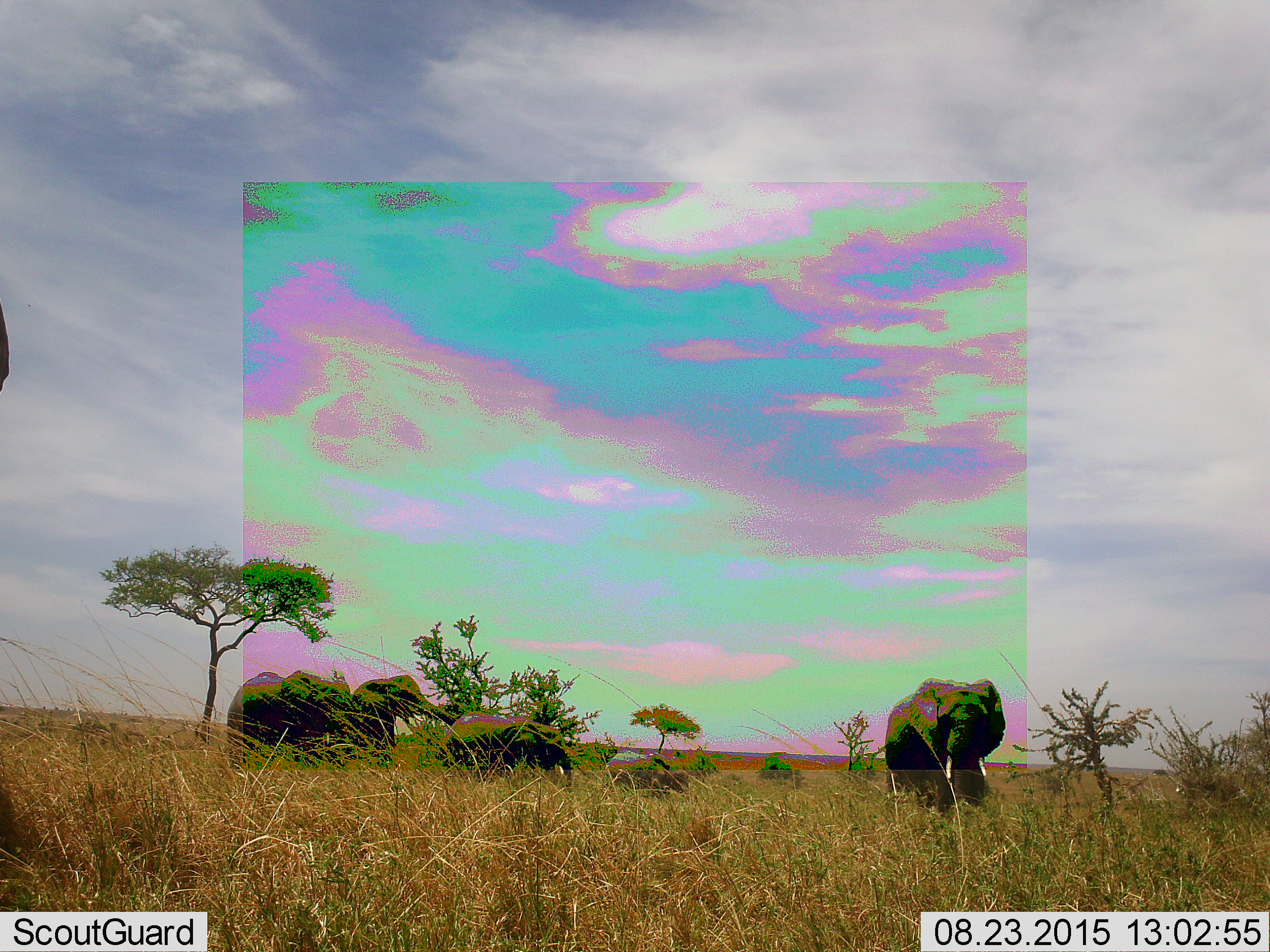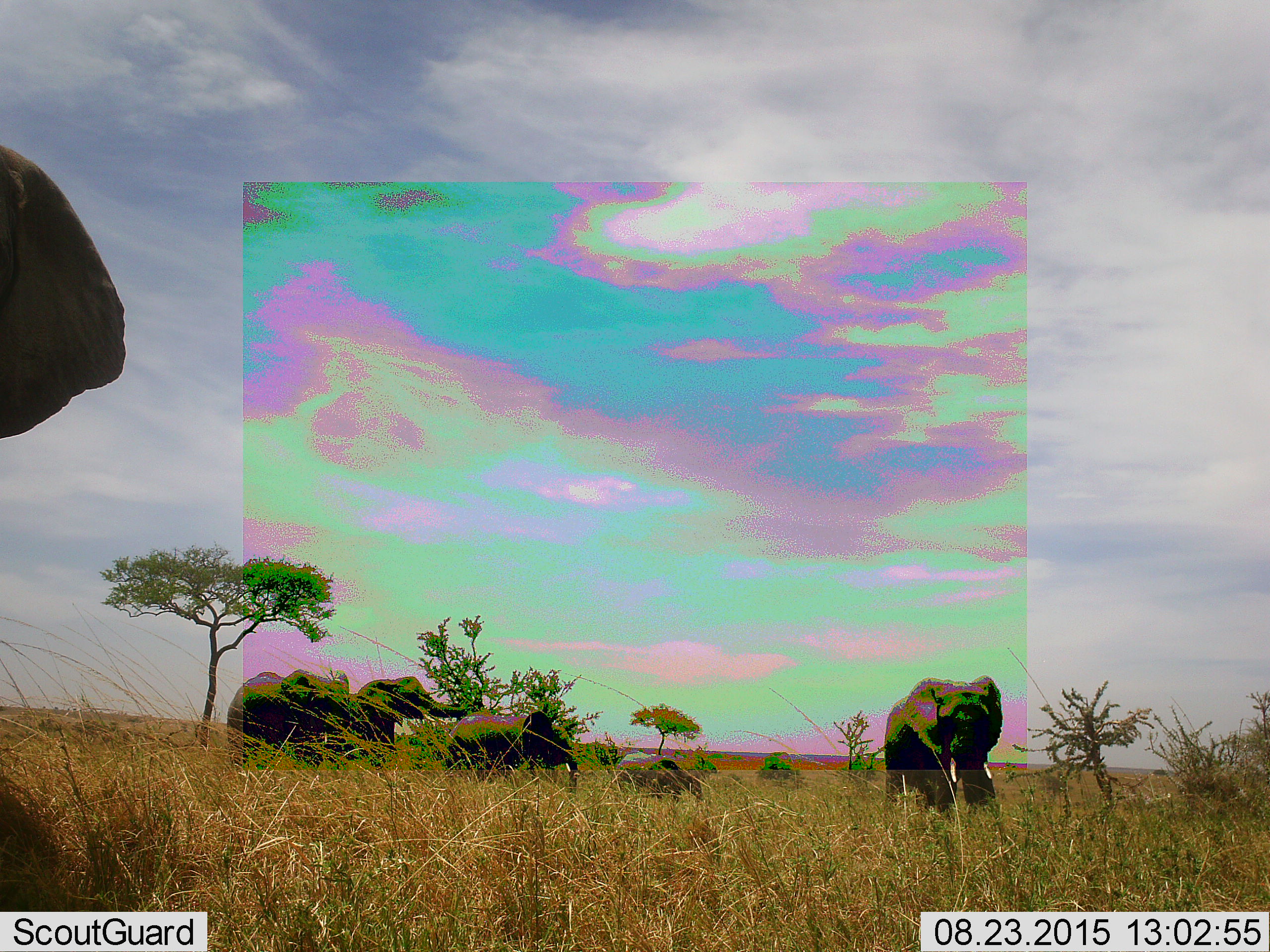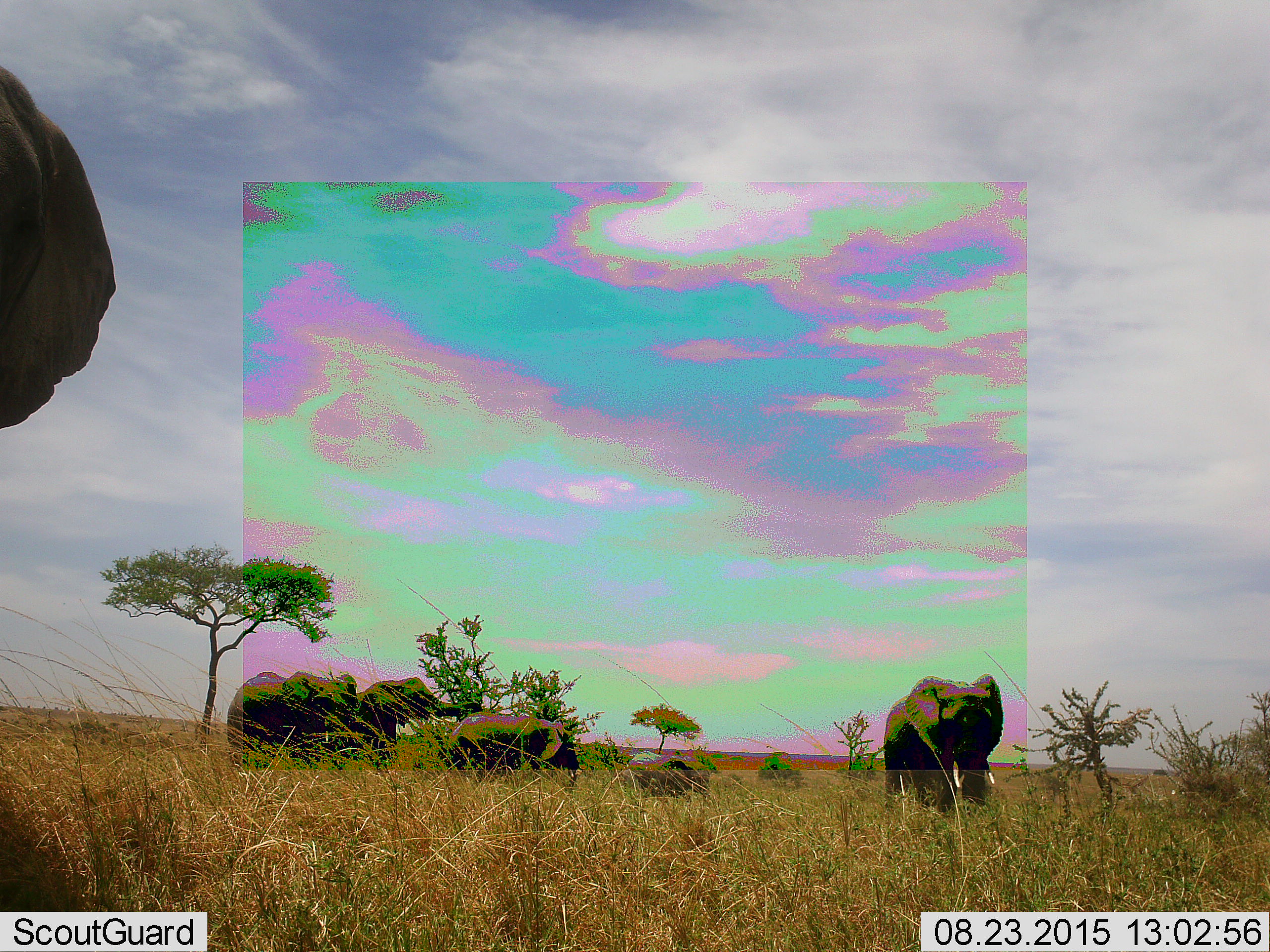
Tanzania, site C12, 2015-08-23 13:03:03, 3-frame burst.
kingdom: Animalia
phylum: Chordata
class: Mammalia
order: Proboscidea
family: Elephantidae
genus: Loxodonta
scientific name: Loxodonta africana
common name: african bush elephant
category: elephant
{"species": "elephant (african bush elephant) (Loxodonta africana)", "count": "6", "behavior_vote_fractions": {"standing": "59%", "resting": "0%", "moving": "53%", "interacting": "18%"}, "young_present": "71%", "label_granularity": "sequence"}